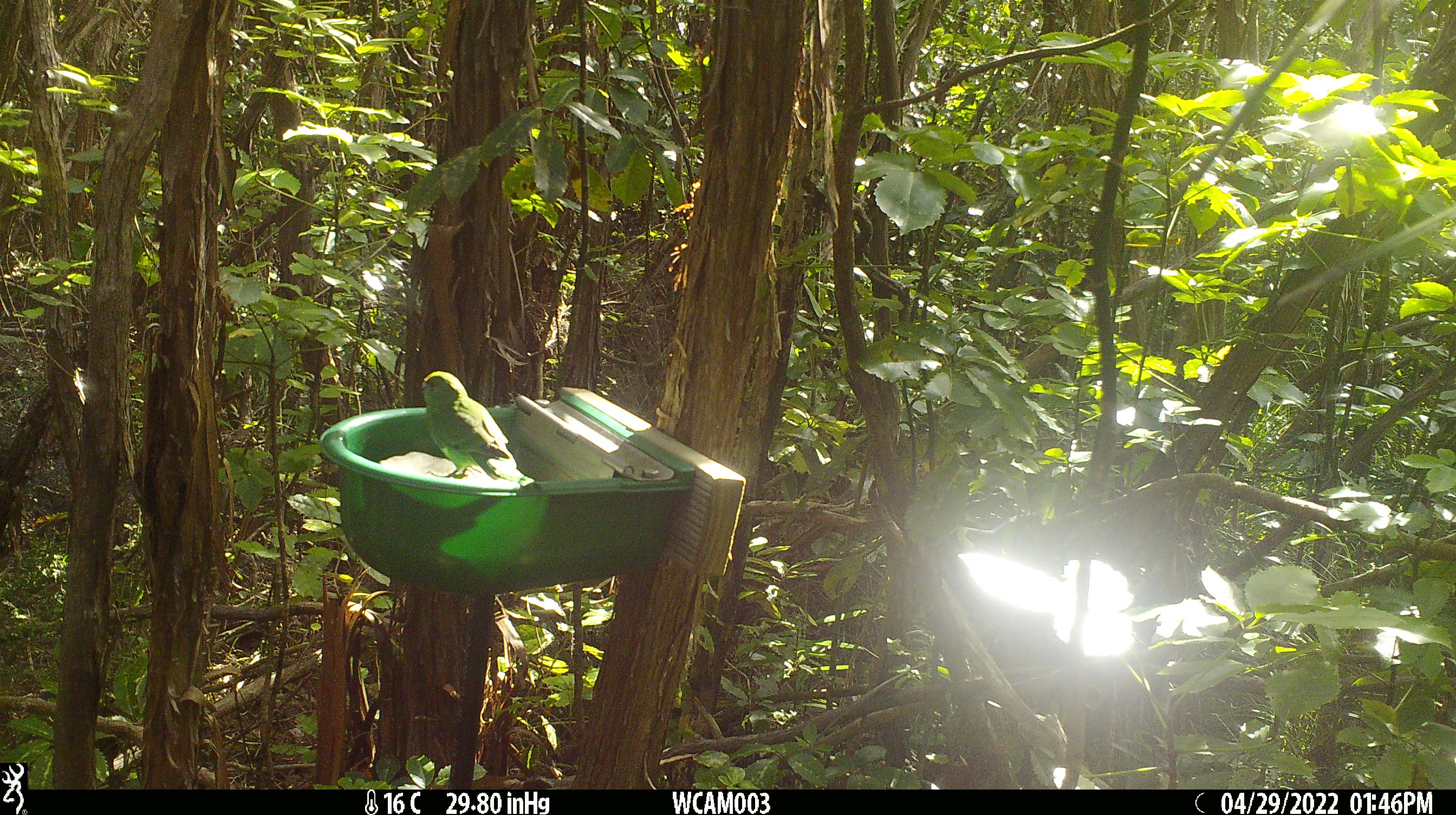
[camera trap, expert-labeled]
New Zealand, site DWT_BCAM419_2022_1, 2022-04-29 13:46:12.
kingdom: Animalia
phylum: Chordata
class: Aves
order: Psittaciformes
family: Psittaculidae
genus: Cyanoramphus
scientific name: Cyanoramphus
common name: parakeet